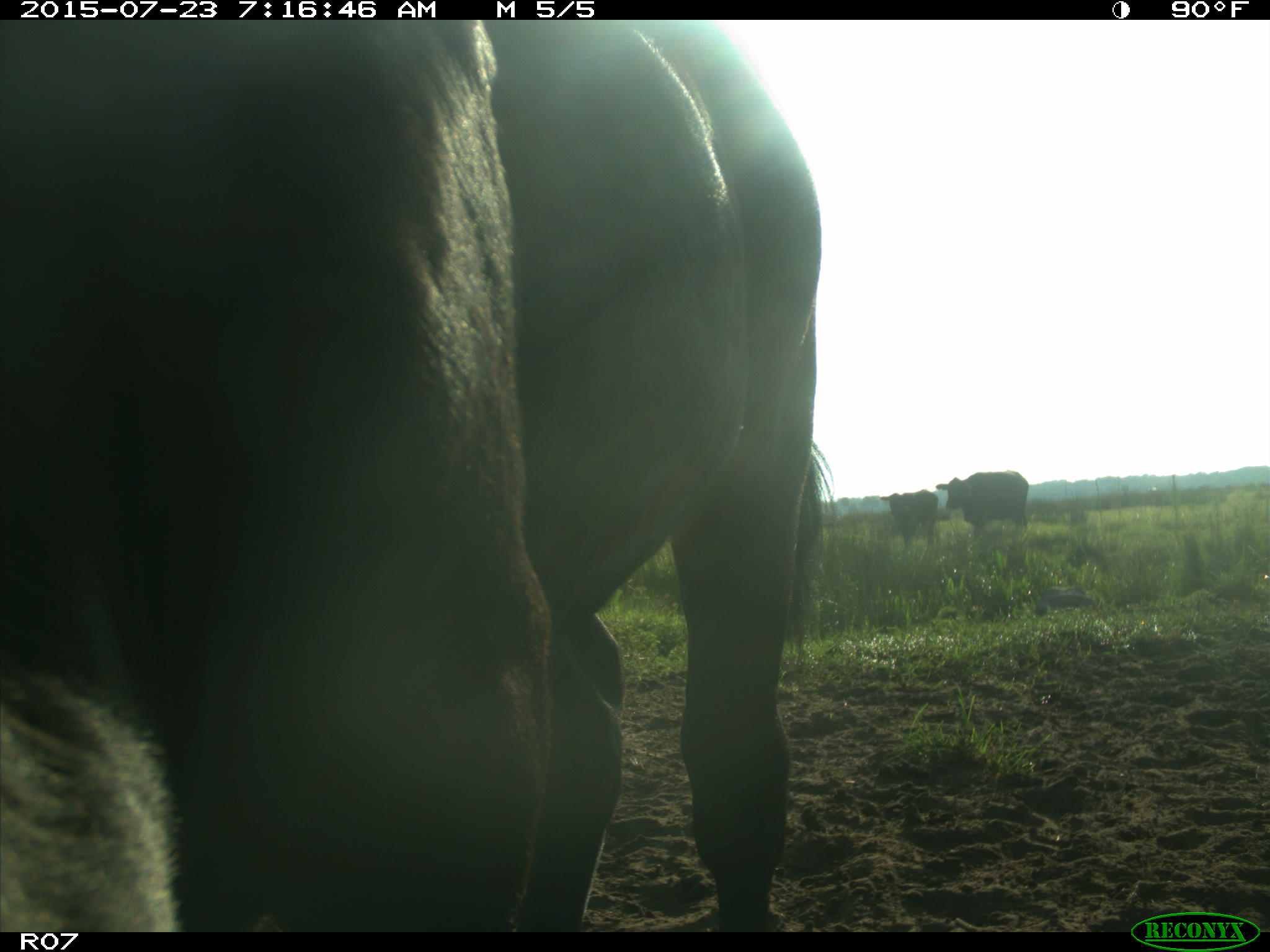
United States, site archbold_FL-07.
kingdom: Animalia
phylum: Chordata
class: Mammalia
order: Artiodactyla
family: Bovidae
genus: Bos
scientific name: Bos taurus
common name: domestic cow